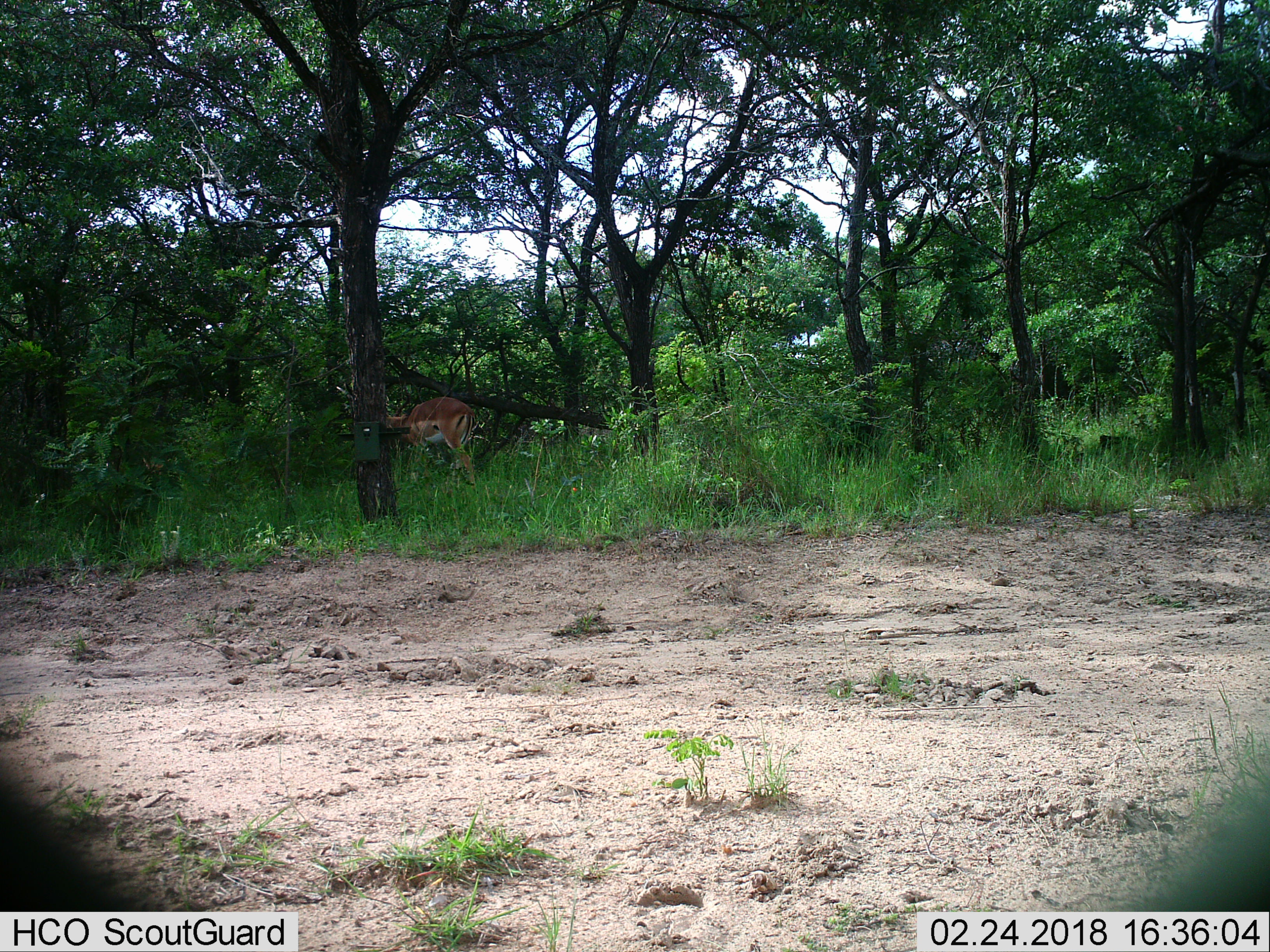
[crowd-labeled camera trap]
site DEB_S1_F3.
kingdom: Animalia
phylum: Chordata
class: Mammalia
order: Artiodactyla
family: Bovidae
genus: Aepyceros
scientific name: Aepyceros melampus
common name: impala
Impala (Aepyceros melampus), count 1. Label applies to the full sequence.